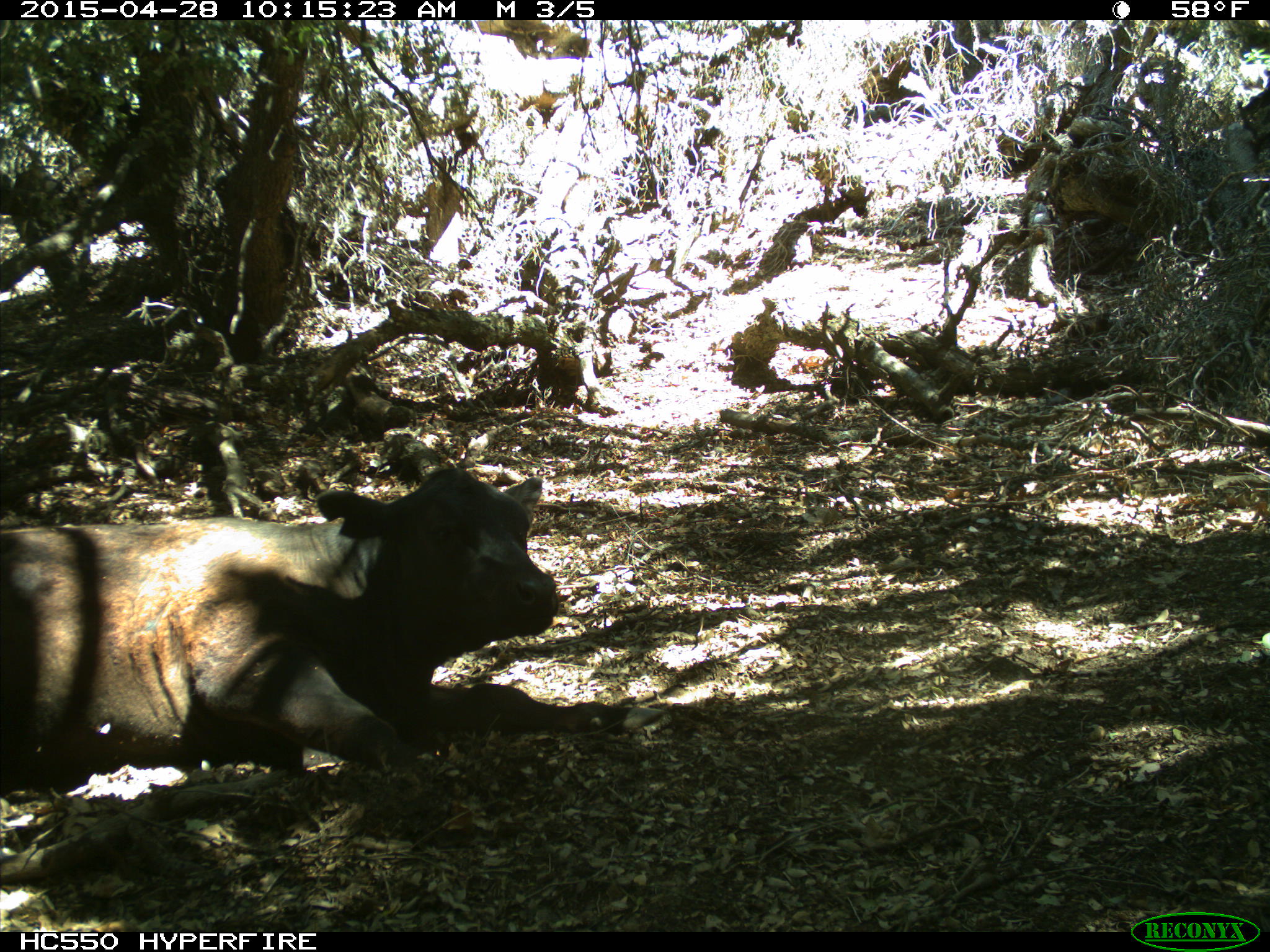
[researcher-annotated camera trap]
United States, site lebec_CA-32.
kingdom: Animalia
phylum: Chordata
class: Mammalia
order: Artiodactyla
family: Bovidae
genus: Bos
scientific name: Bos taurus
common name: domestic cow